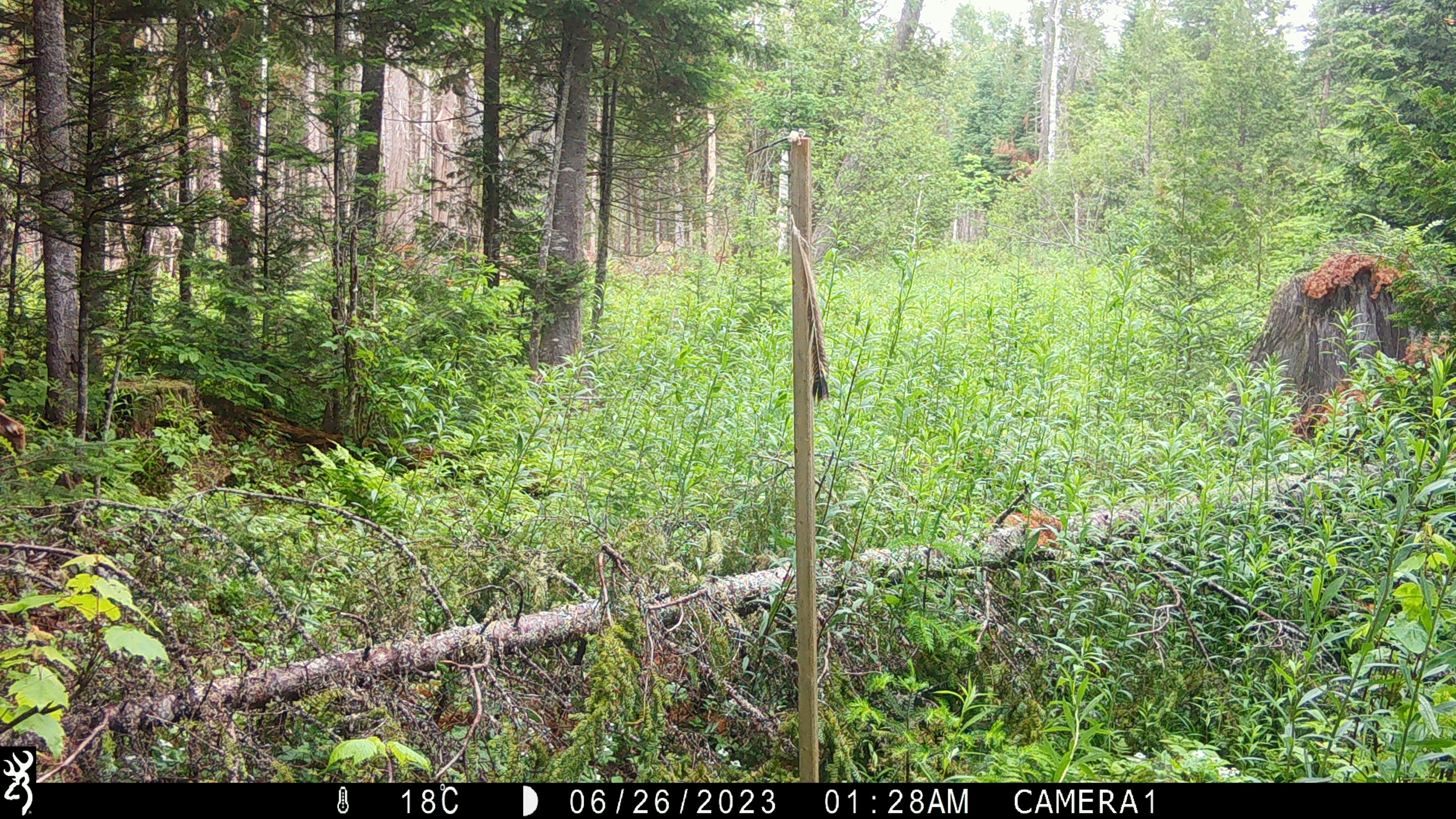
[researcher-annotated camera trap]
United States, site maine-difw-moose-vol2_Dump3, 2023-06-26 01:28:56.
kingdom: Animalia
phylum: Chordata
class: Mammalia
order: Artiodactyla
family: Cervidae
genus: Odocoileus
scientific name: Odocoileus virginianus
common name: white-tailed deer